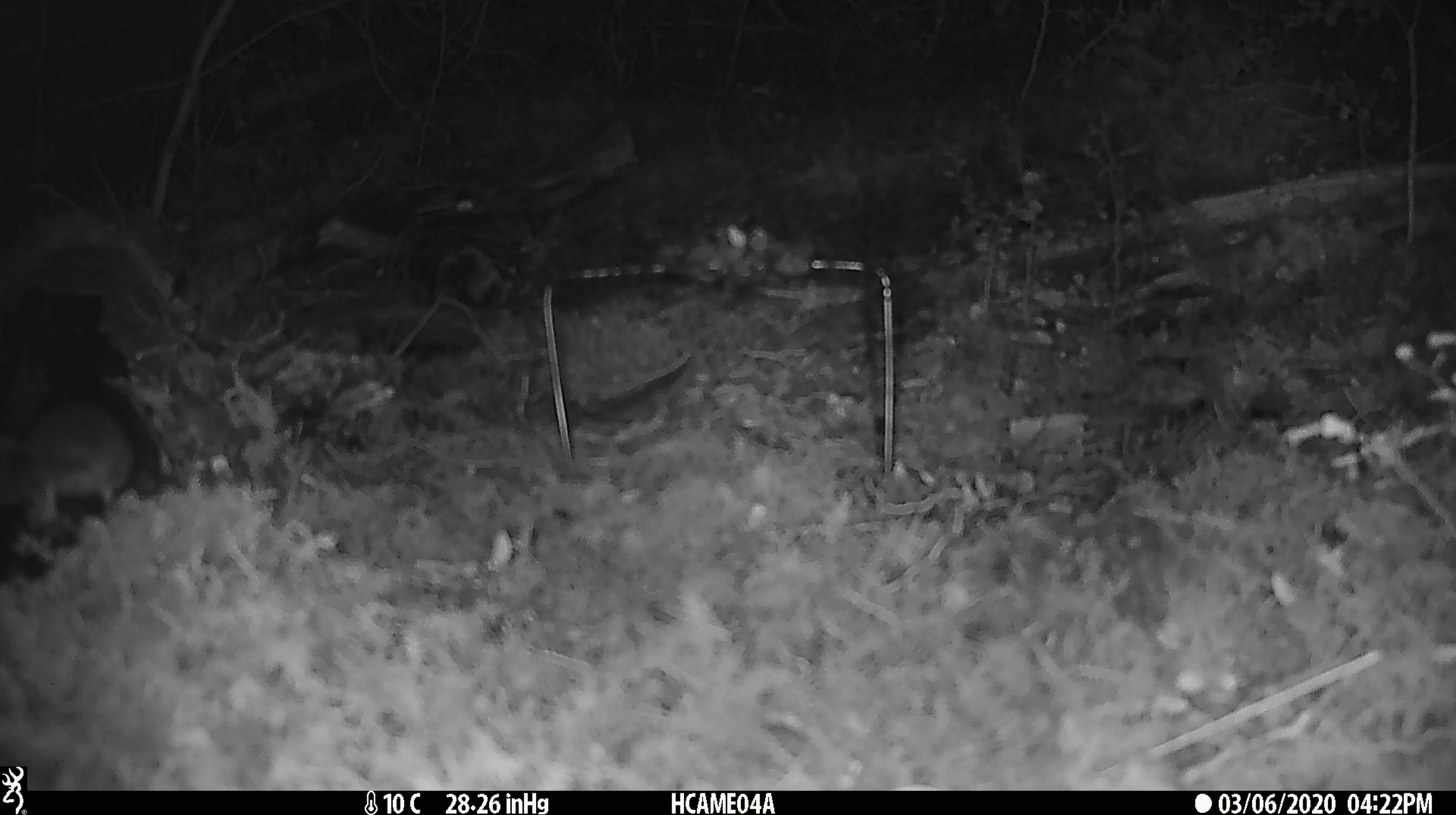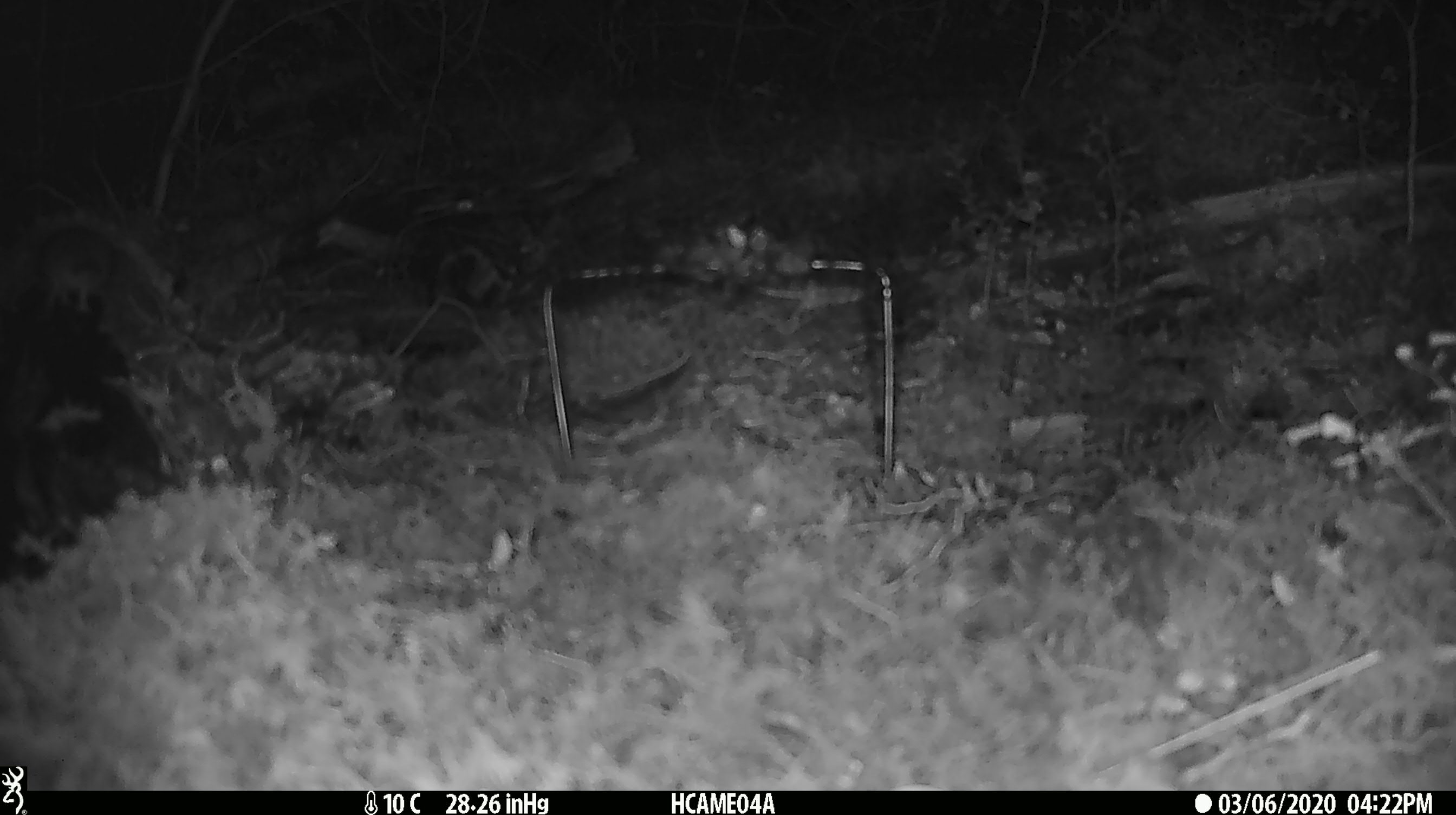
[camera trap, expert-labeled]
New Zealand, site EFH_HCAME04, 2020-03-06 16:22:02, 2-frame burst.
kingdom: Animalia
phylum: Chordata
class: Mammalia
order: Rodentia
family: Muridae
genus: Mus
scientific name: Mus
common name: mouse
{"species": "mouse (Mus)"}